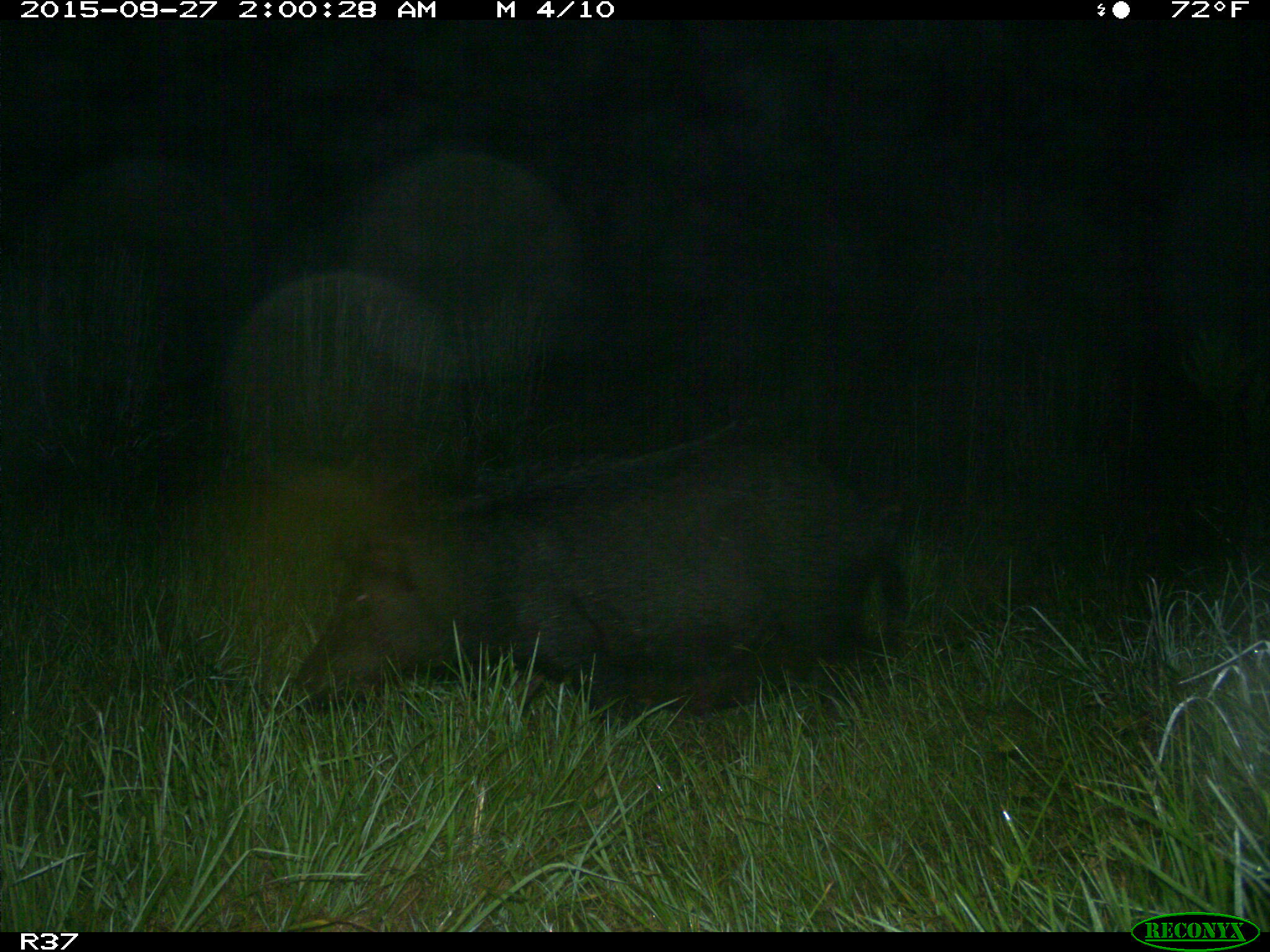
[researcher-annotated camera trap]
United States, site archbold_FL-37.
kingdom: Animalia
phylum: Chordata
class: Mammalia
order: Artiodactyla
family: Suidae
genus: Sus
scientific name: Sus scrofa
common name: wild boar